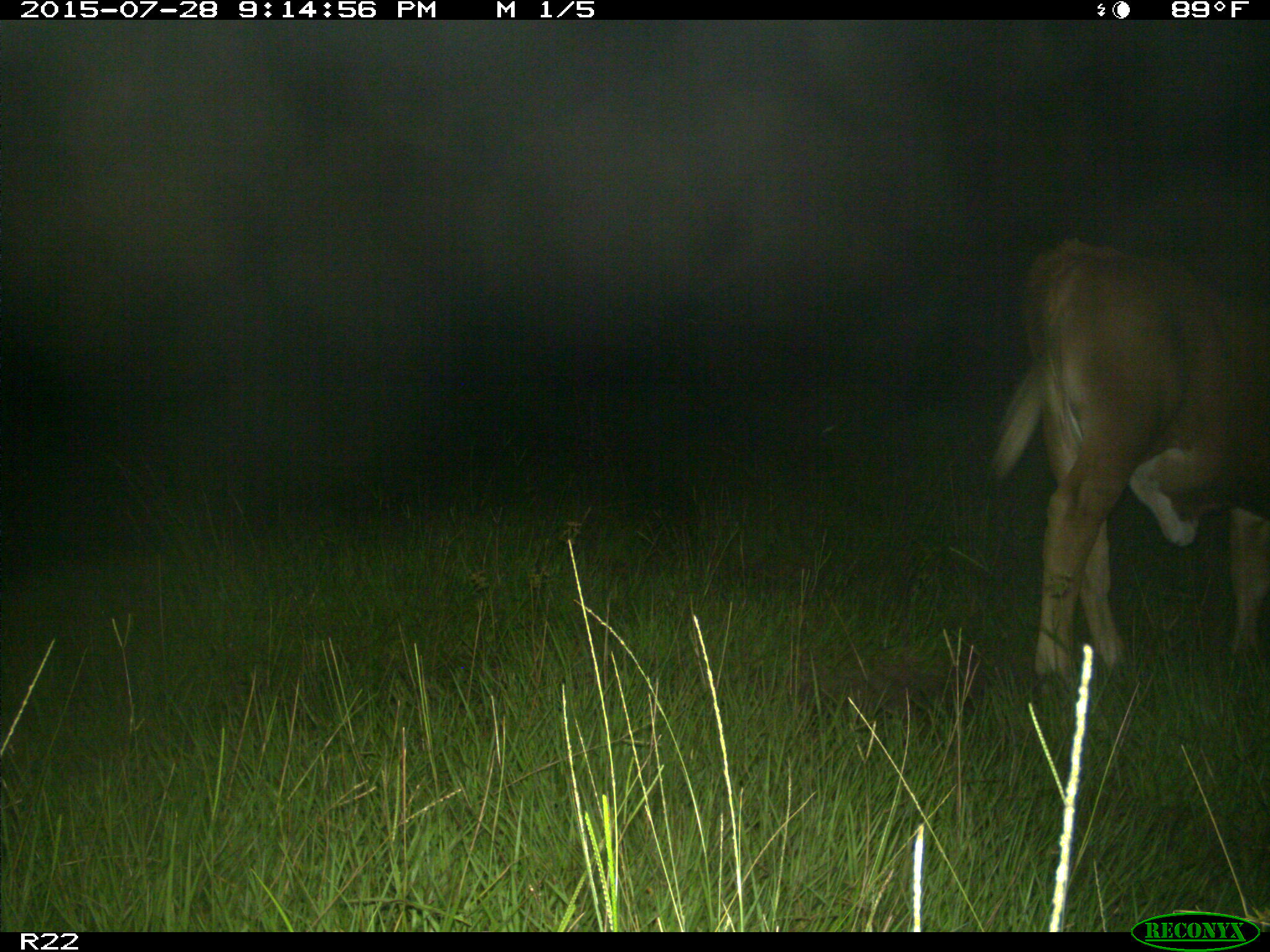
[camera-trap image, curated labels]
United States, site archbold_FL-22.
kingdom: Animalia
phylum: Chordata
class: Mammalia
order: Artiodactyla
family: Bovidae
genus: Bos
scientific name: Bos taurus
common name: domestic cow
Bos taurus (domestic cow).